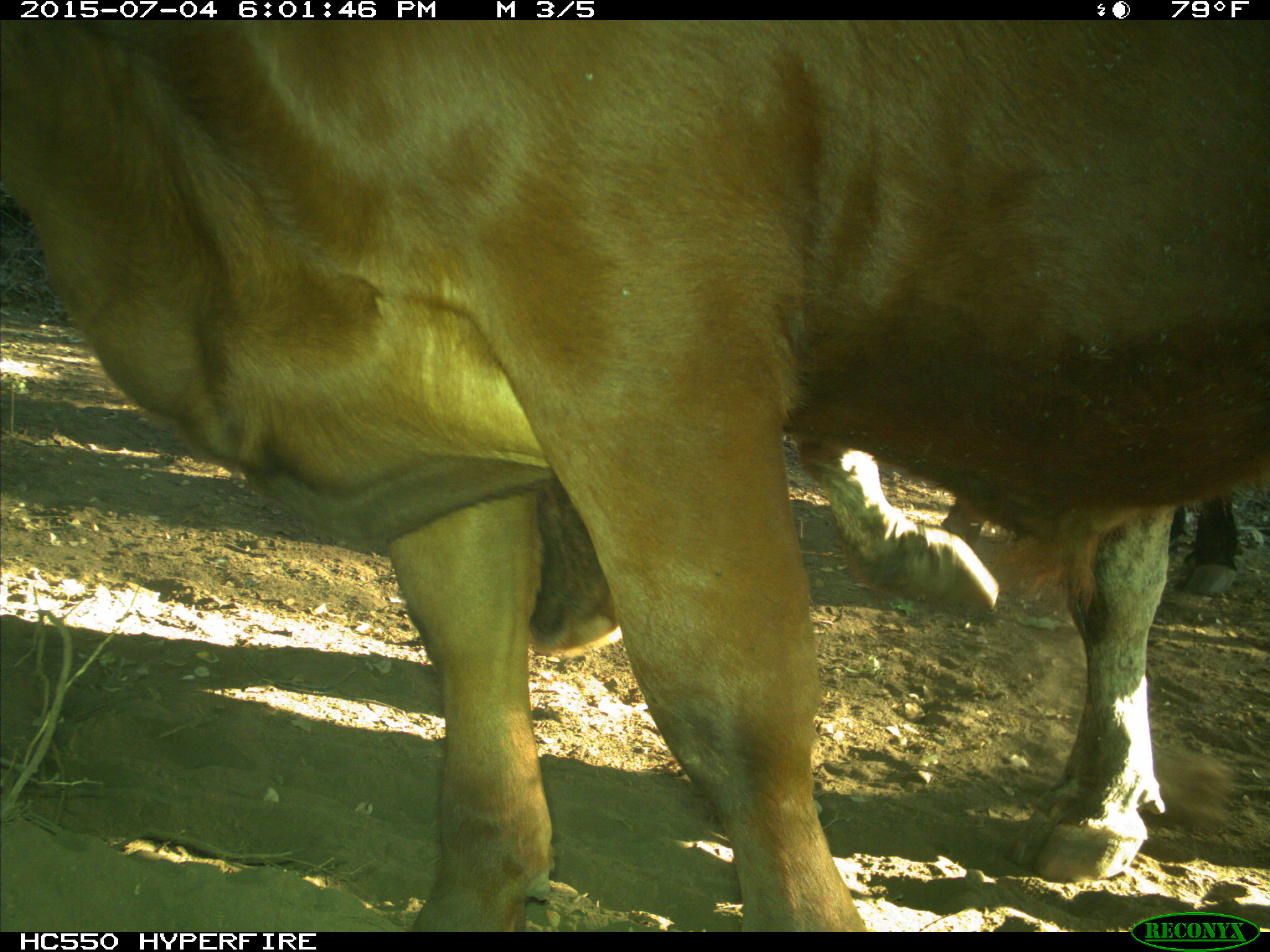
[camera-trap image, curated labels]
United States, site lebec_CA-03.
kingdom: Animalia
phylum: Chordata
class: Mammalia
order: Artiodactyla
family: Bovidae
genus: Bos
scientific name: Bos taurus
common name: domestic cow